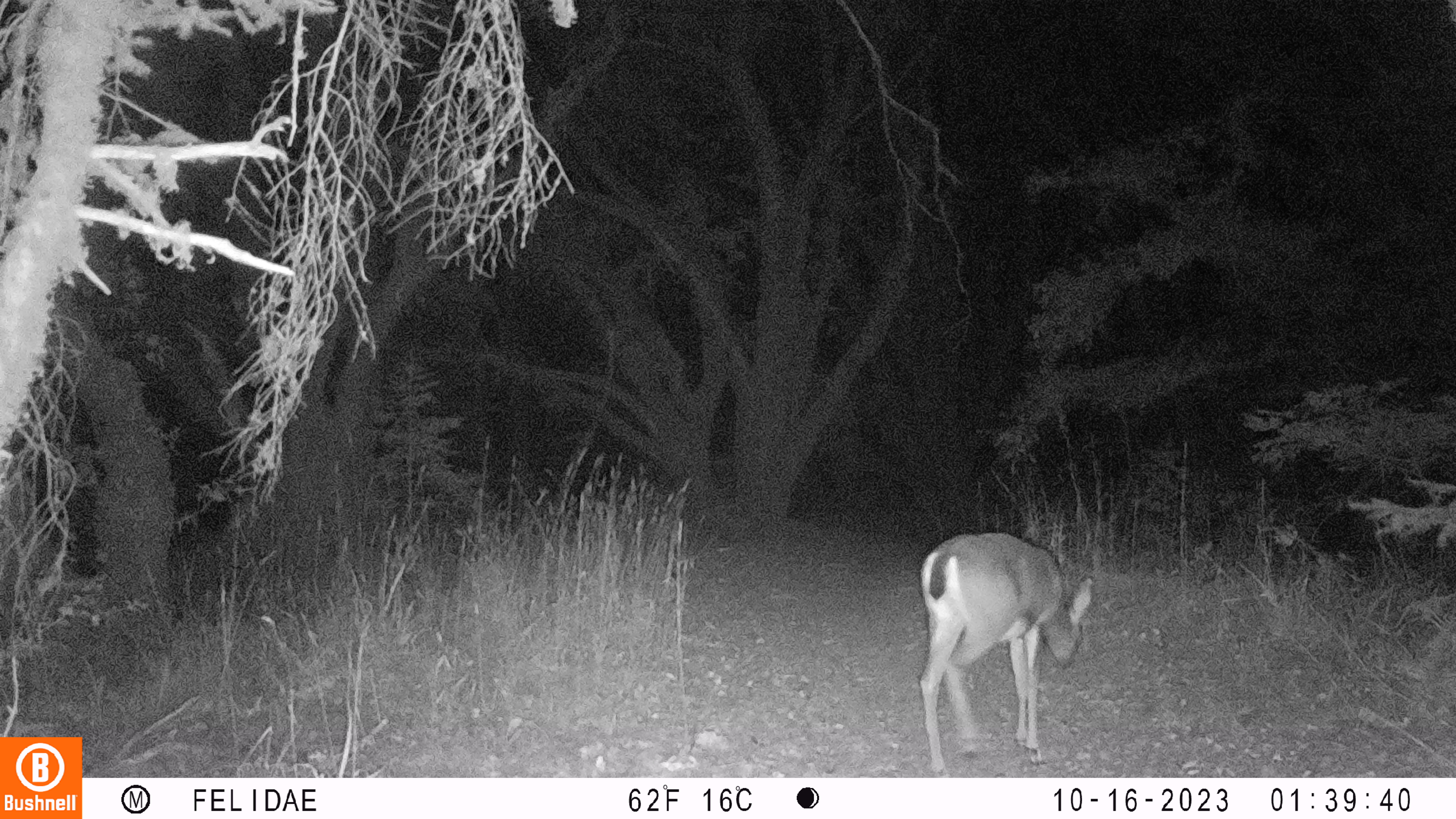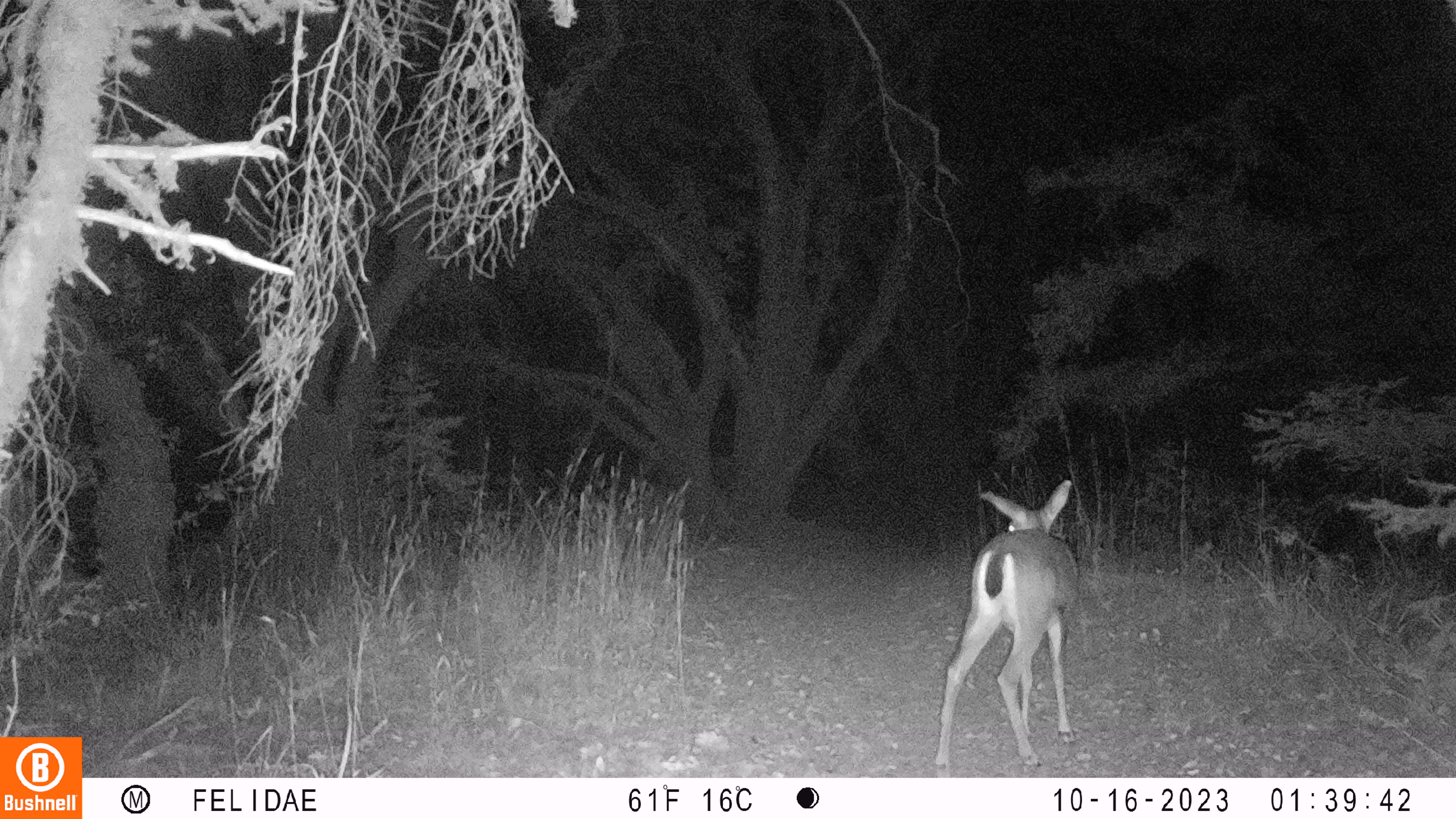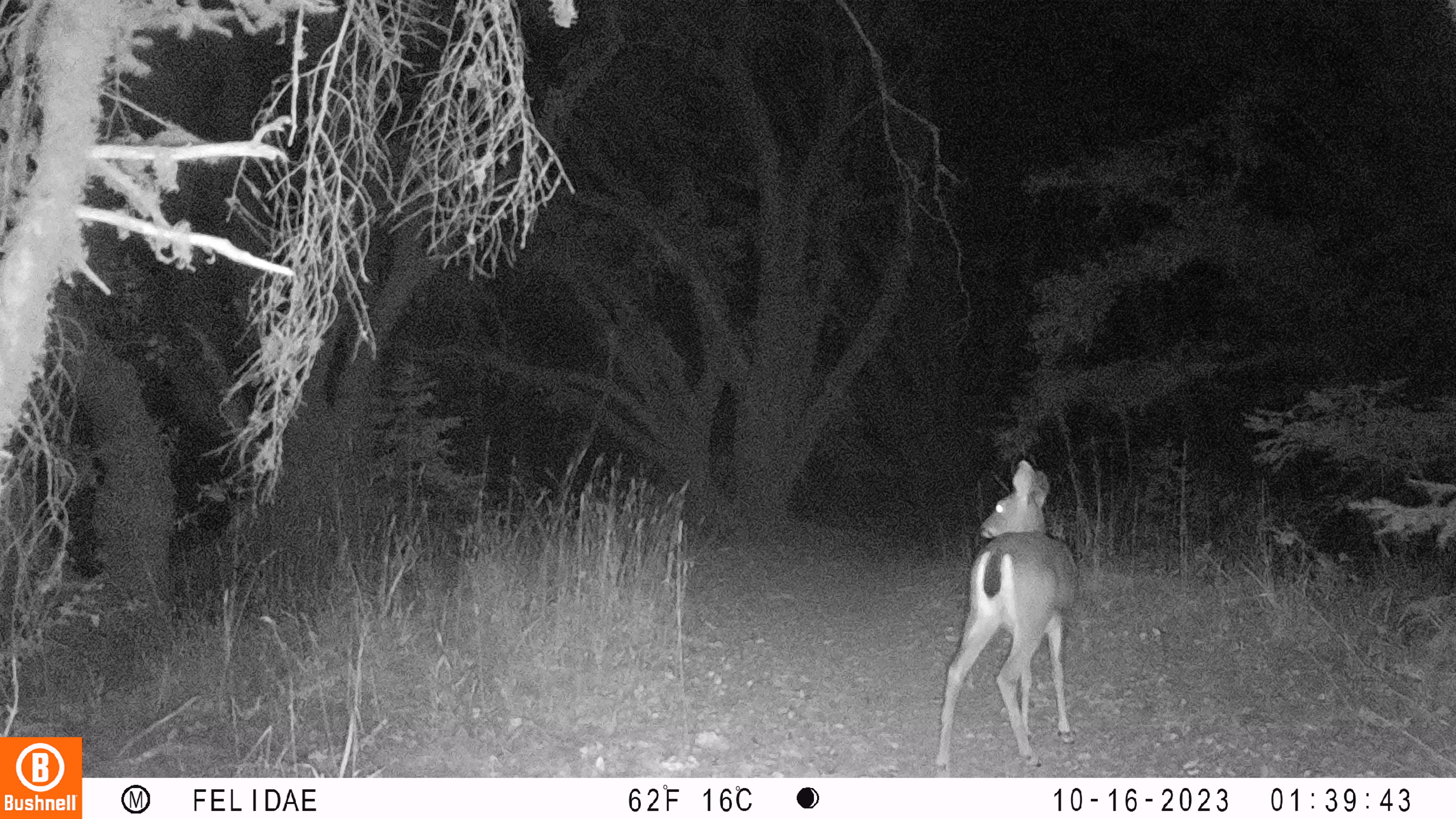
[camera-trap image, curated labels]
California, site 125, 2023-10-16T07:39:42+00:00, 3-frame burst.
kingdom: Animalia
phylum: Chordata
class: Mammalia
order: Artiodactyla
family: Cervidae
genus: Odocoileus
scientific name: Odocoileus hemionus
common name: mule deer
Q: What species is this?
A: Mule deer (Odocoileus hemionus).